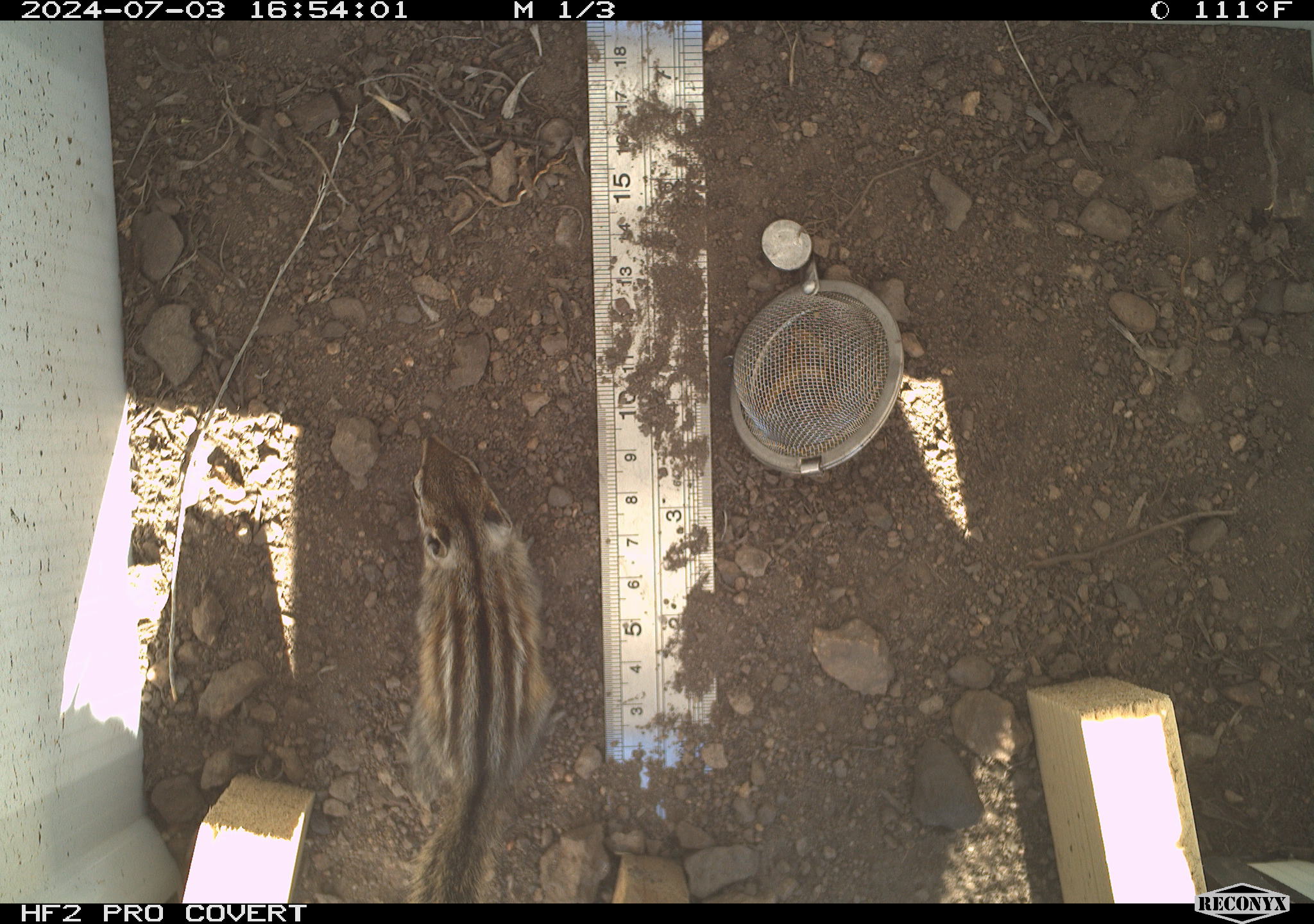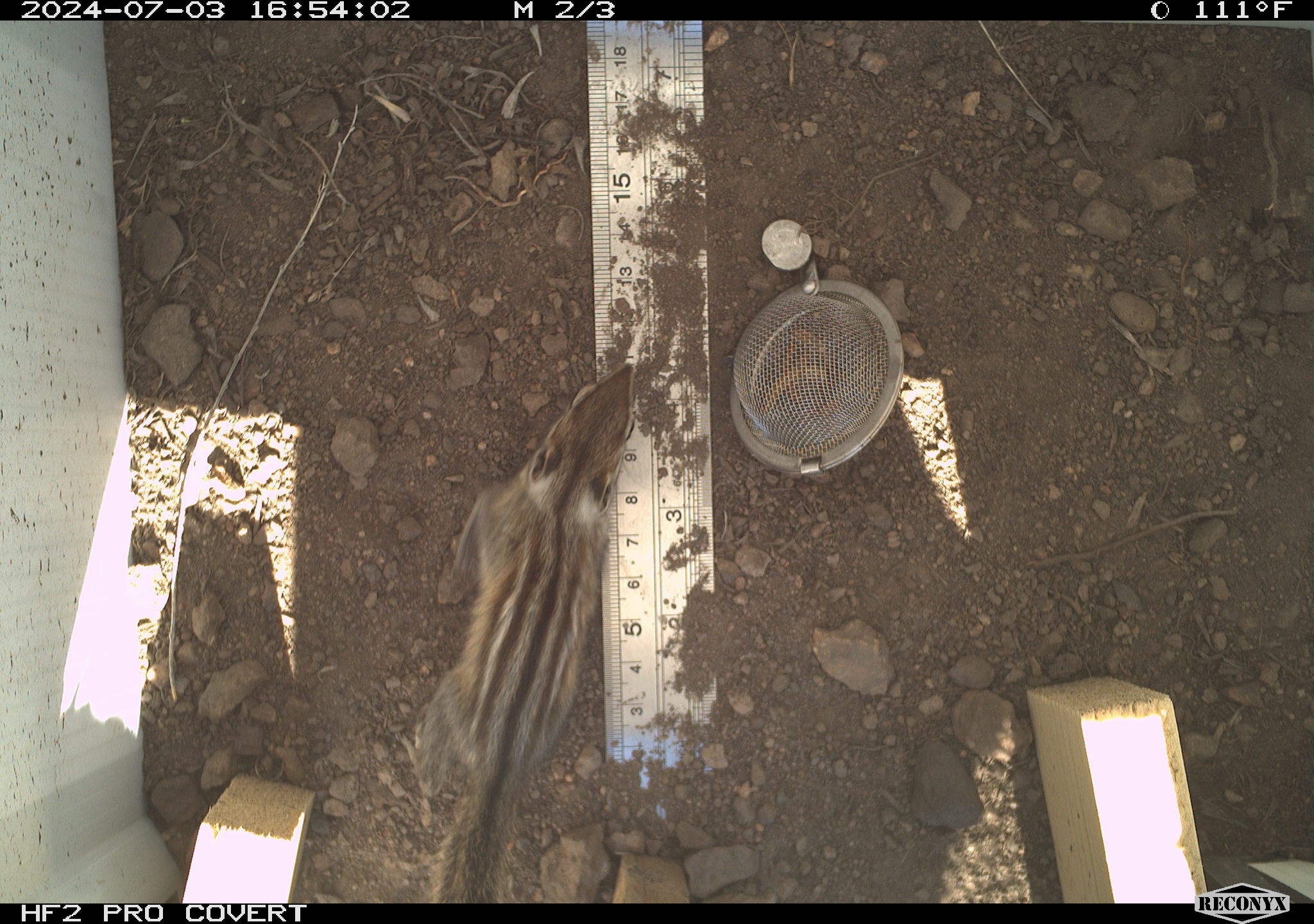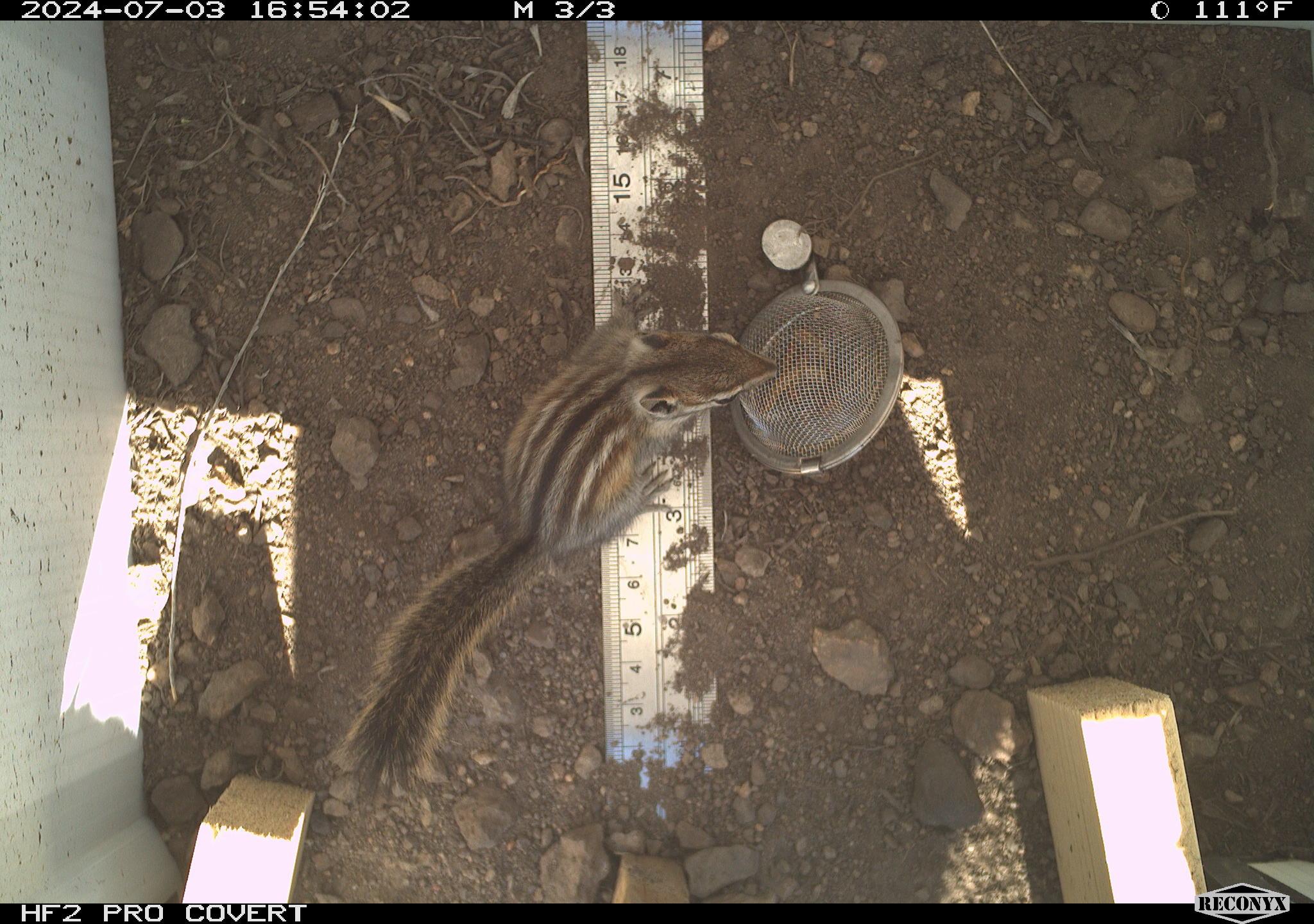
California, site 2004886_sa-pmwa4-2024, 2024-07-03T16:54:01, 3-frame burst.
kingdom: Animalia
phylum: Chordata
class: Mammalia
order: Rodentia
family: Sciuridae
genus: Neotamias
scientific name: Neotamias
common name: western chipmunks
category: neotamias species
Neotamias species (western chipmunks) (Neotamias).